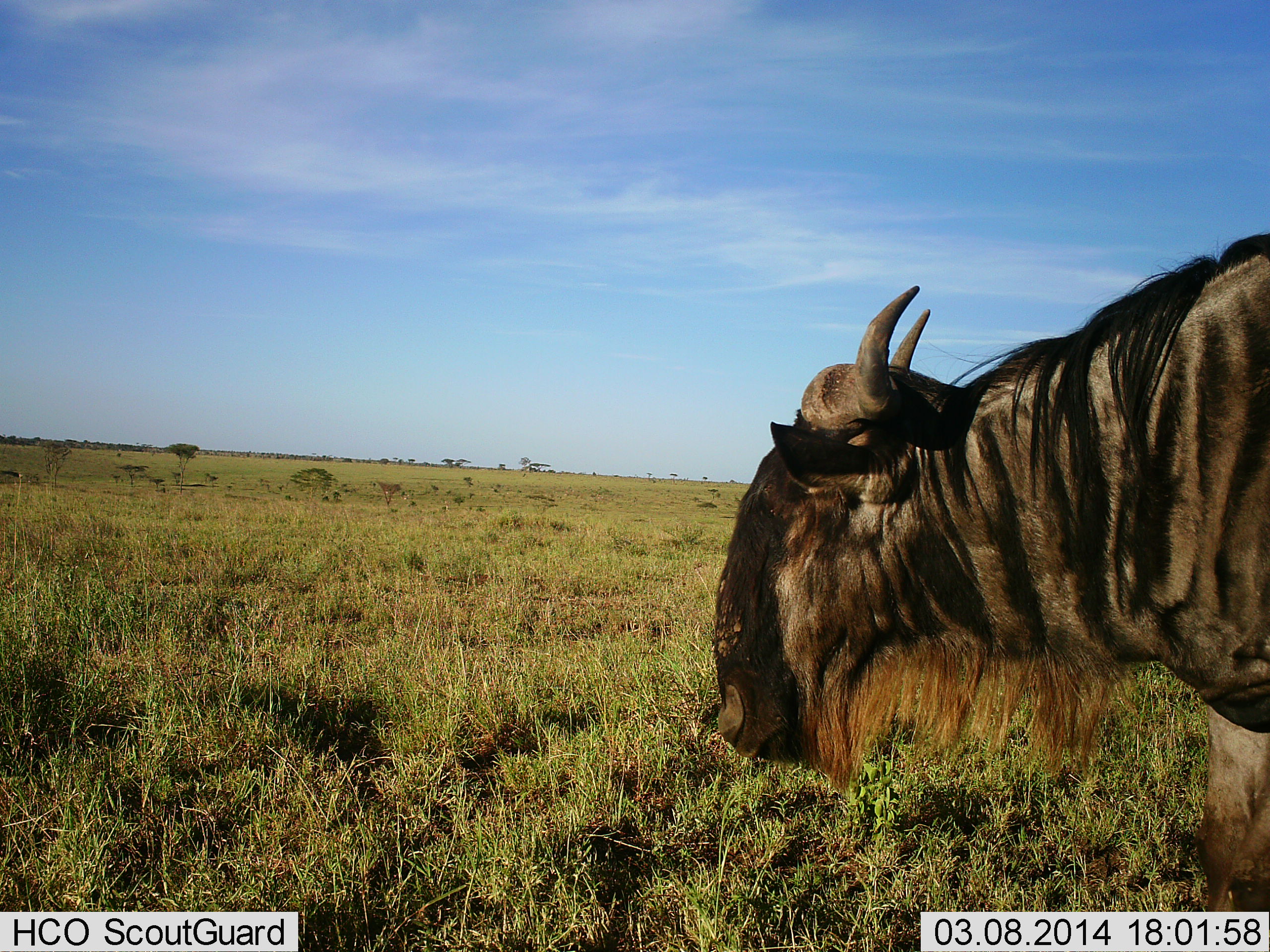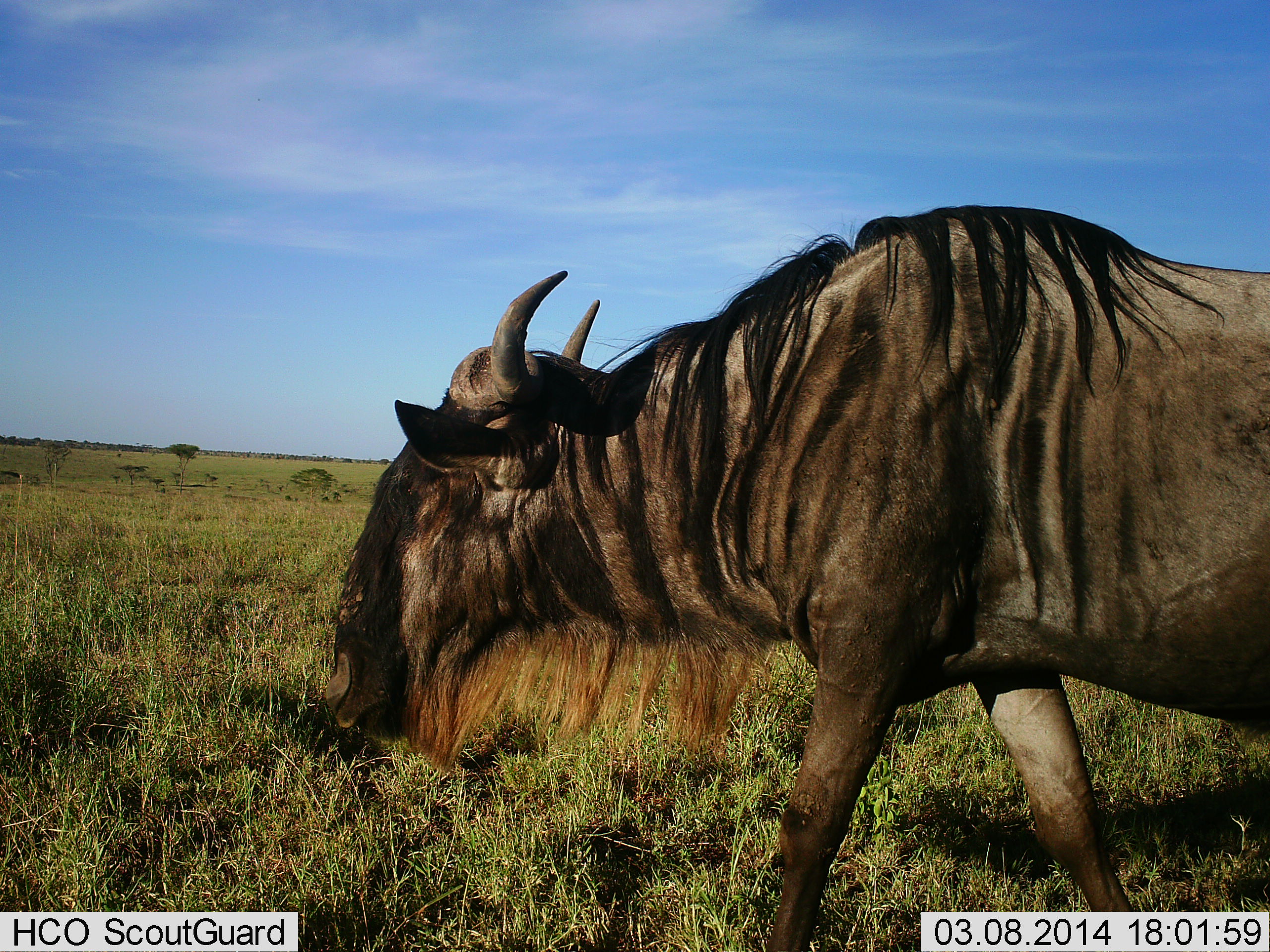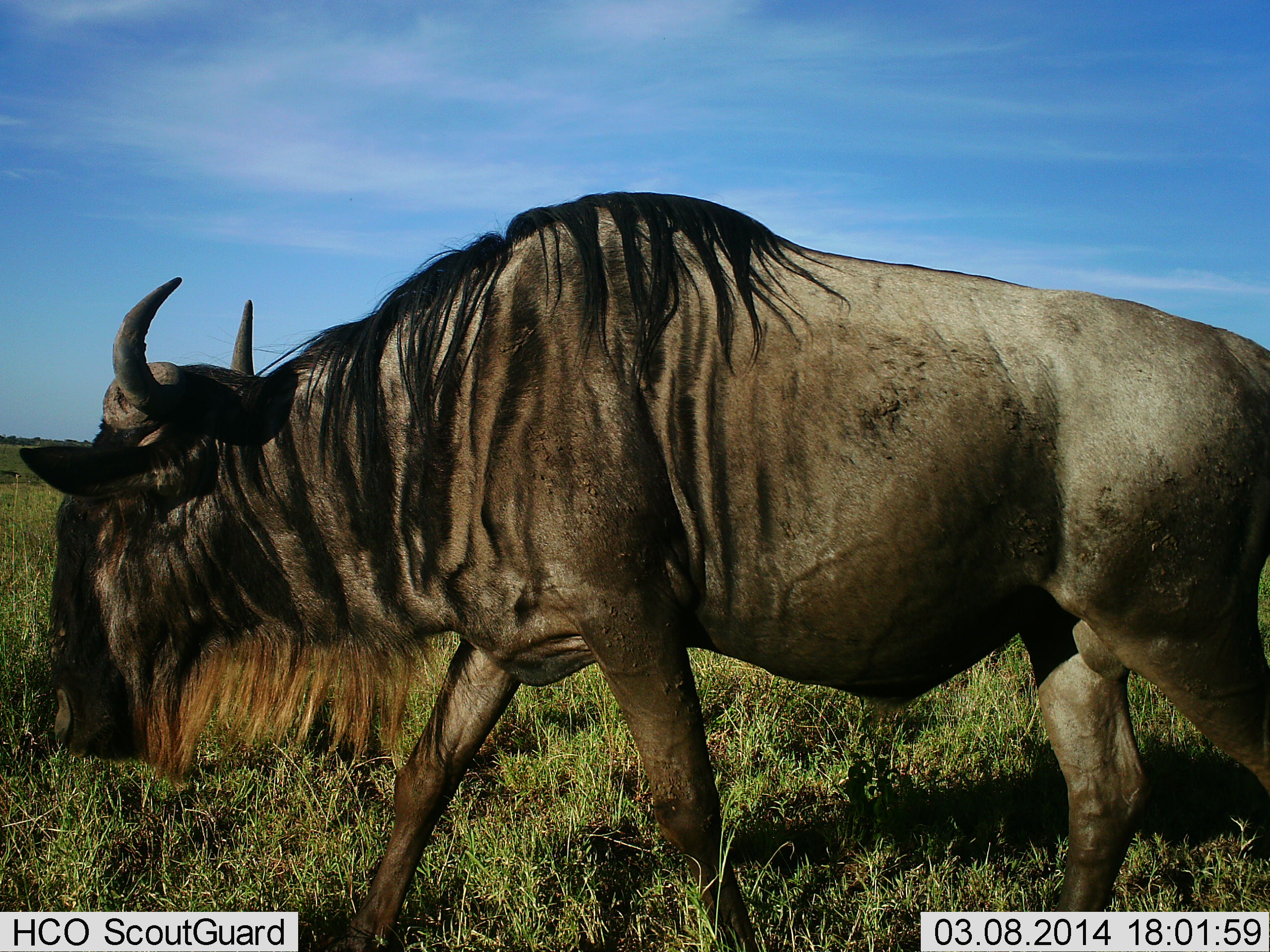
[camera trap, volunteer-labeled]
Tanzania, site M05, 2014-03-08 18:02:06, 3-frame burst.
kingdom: Animalia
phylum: Chordata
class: Mammalia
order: Artiodactyla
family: Bovidae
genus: Connochaetes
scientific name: Connochaetes taurinus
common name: blue wildebeest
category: wildebeest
Wildebeest (blue wildebeest) (Connochaetes taurinus), count 1. Behavior (volunteer vote fractions): standing 0%, resting 0%, moving 100%, interacting 0%. Young present (vote fraction): 0%. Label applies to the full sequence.